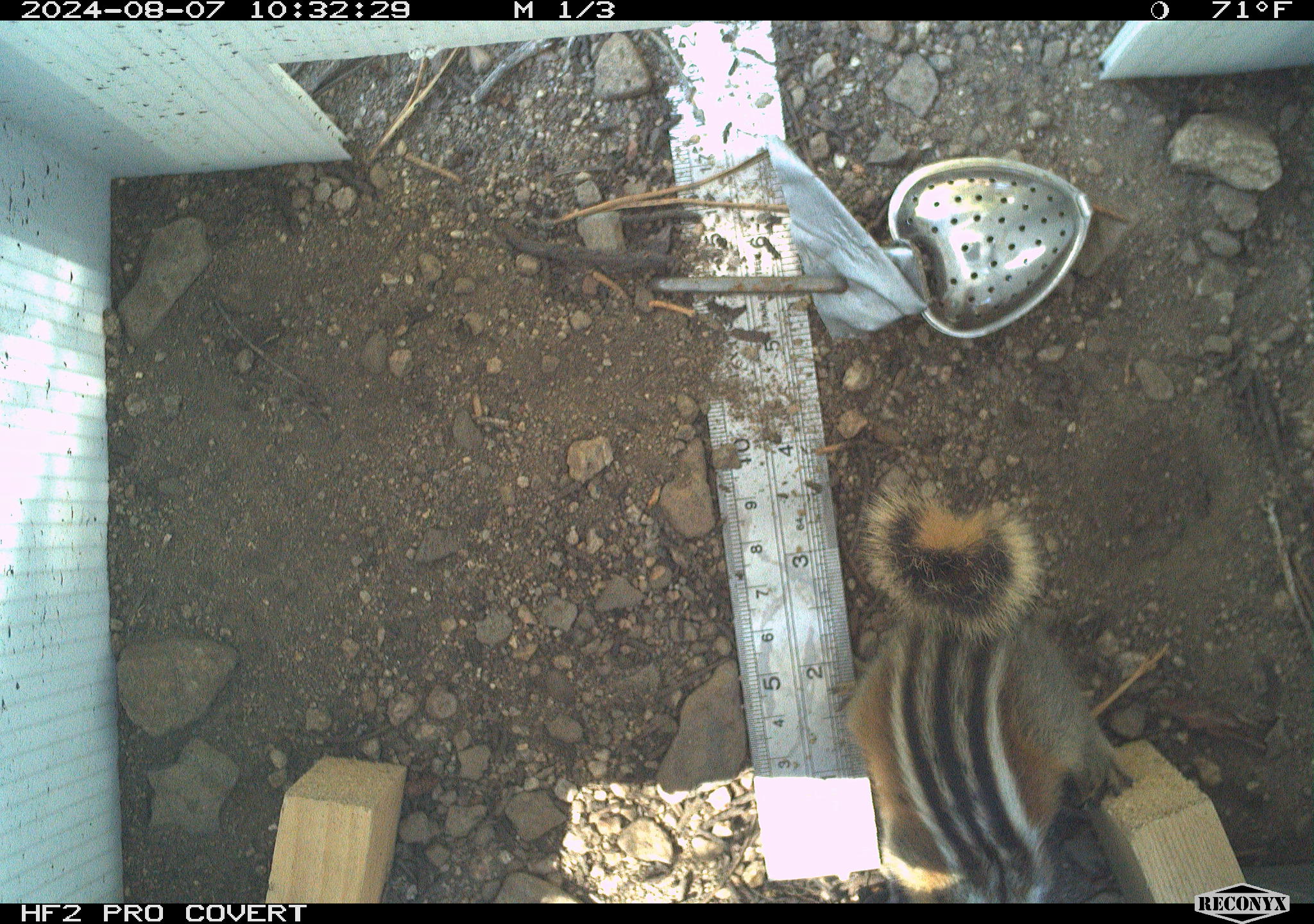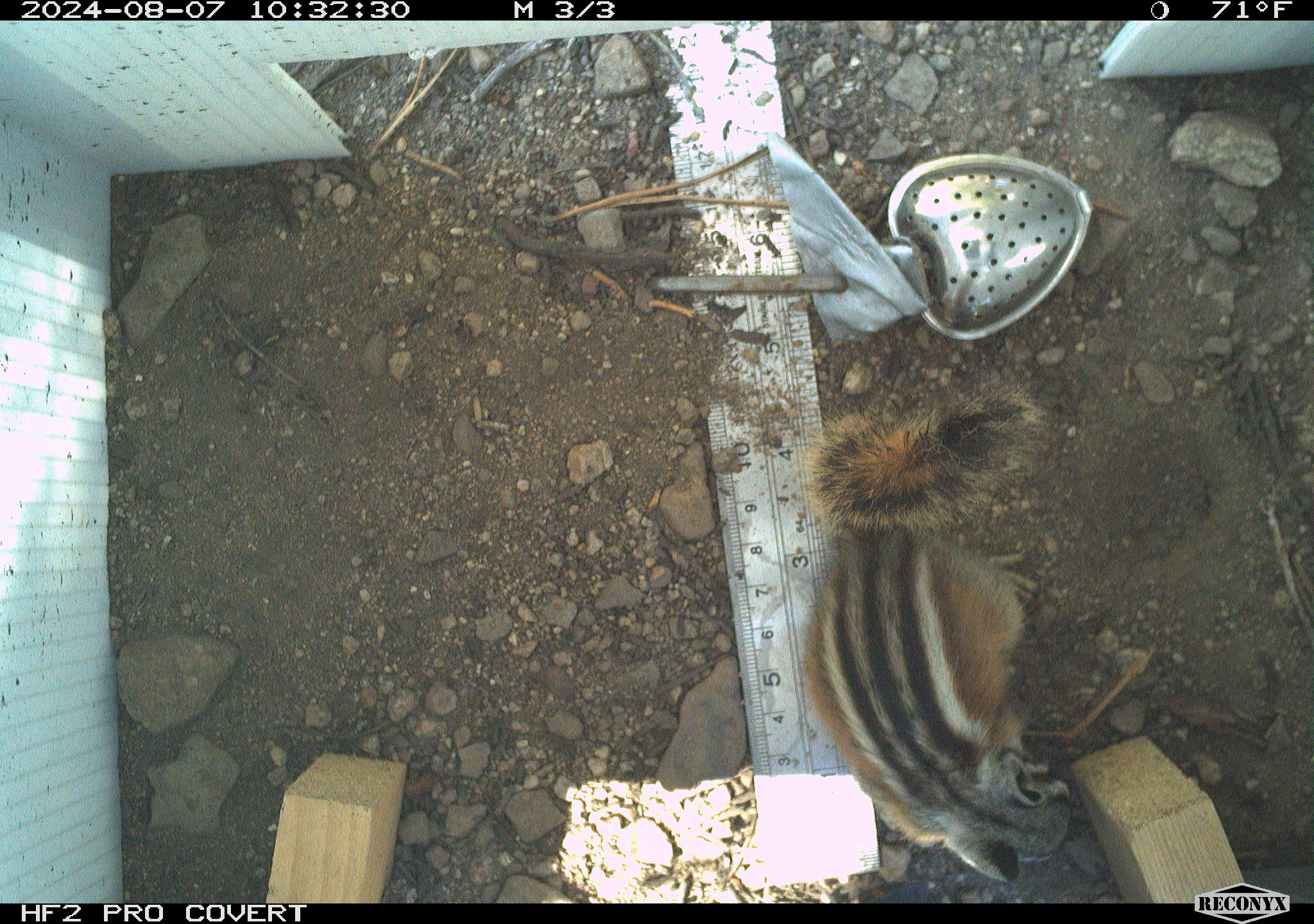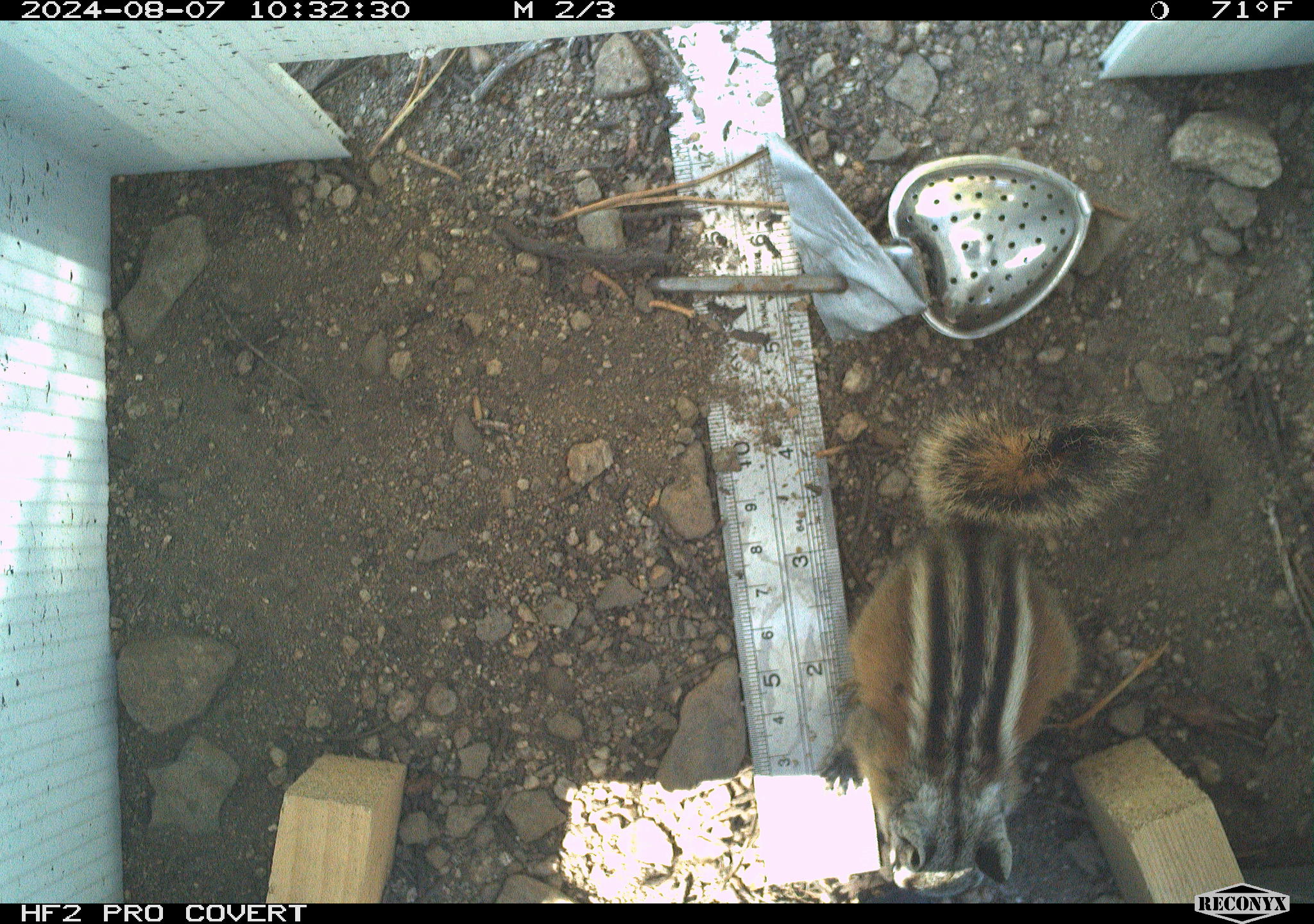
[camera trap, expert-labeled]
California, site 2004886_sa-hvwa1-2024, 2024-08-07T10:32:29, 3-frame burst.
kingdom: Animalia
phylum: Chordata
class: Mammalia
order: Rodentia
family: Sciuridae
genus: Neotamias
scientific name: Neotamias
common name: western chipmunks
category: neotamias species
Neotamias species (western chipmunks) (Neotamias).